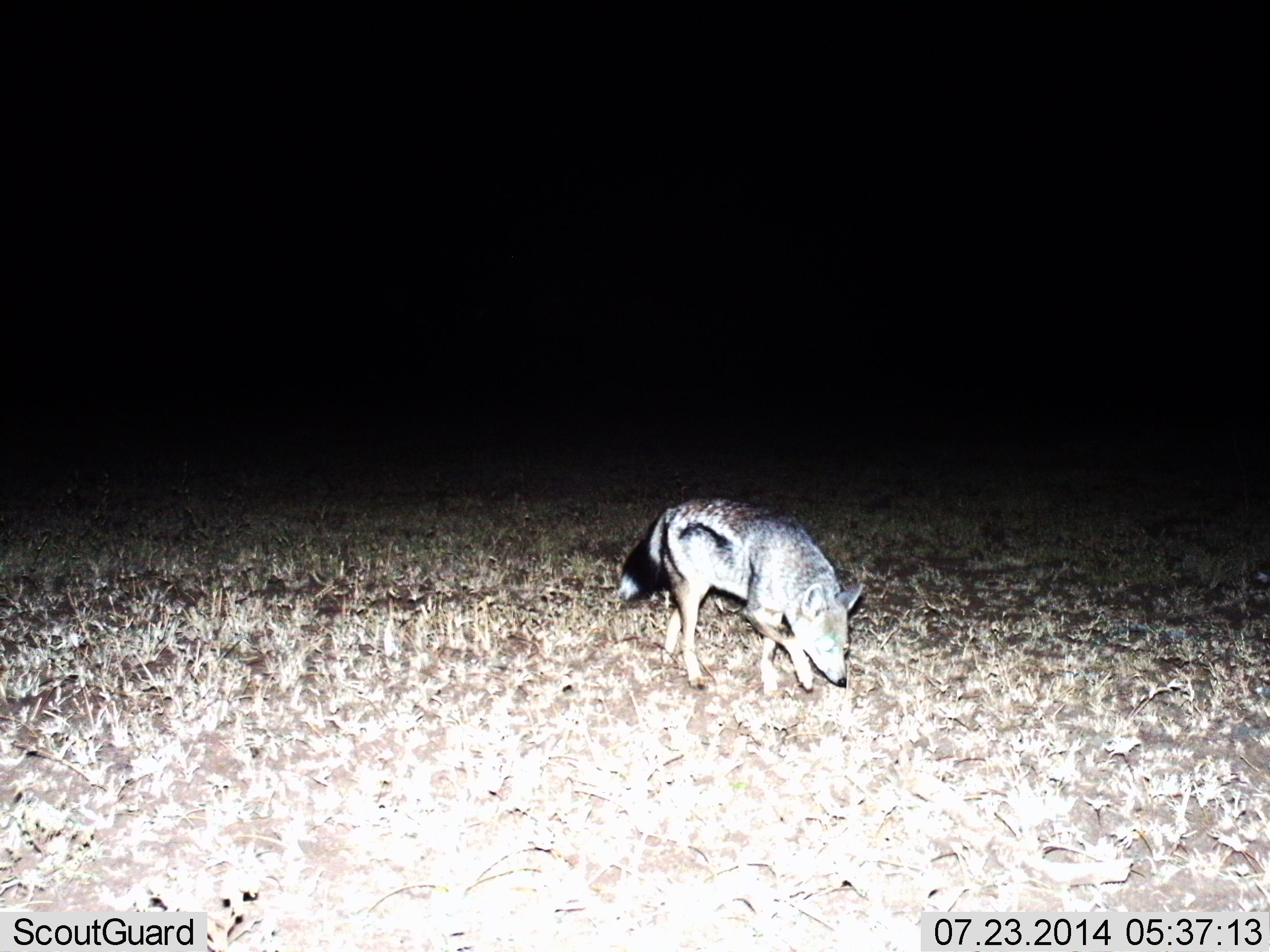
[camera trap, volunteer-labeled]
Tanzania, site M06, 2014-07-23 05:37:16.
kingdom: Animalia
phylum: Chordata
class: Mammalia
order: Carnivora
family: Canidae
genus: Lupulella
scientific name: Lupulella mesomelas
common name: black-backed jackal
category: jackal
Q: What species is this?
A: Jackal (black-backed jackal) (Lupulella mesomelas).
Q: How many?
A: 1.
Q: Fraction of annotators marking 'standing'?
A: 10%.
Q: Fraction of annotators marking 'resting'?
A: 0%.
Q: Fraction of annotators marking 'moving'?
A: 90%.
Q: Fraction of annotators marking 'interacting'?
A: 0%.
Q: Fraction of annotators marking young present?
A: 0%.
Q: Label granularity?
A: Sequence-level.